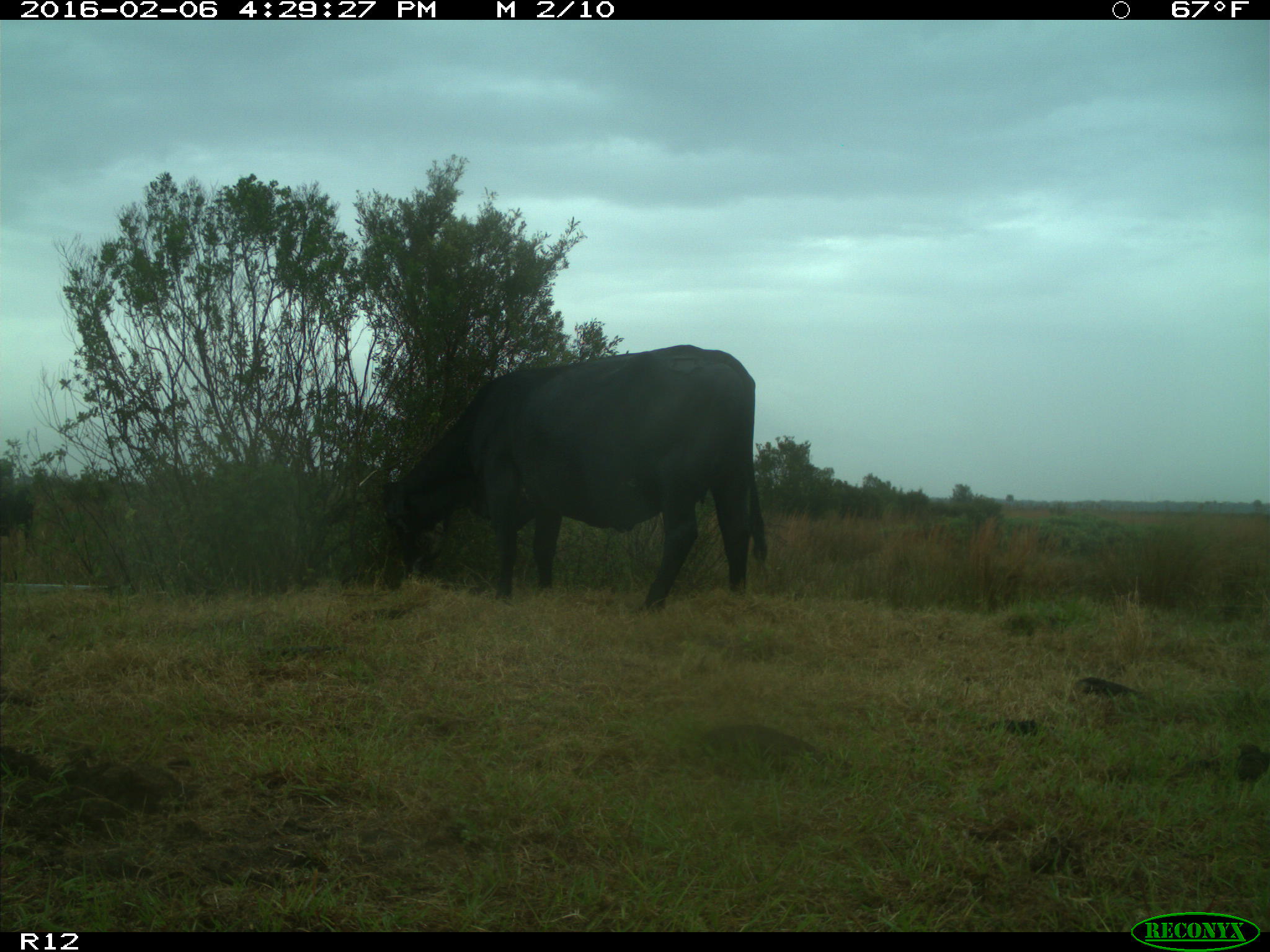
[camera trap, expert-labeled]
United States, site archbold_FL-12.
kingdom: Animalia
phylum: Chordata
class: Mammalia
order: Artiodactyla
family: Bovidae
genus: Bos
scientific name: Bos taurus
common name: domestic cow